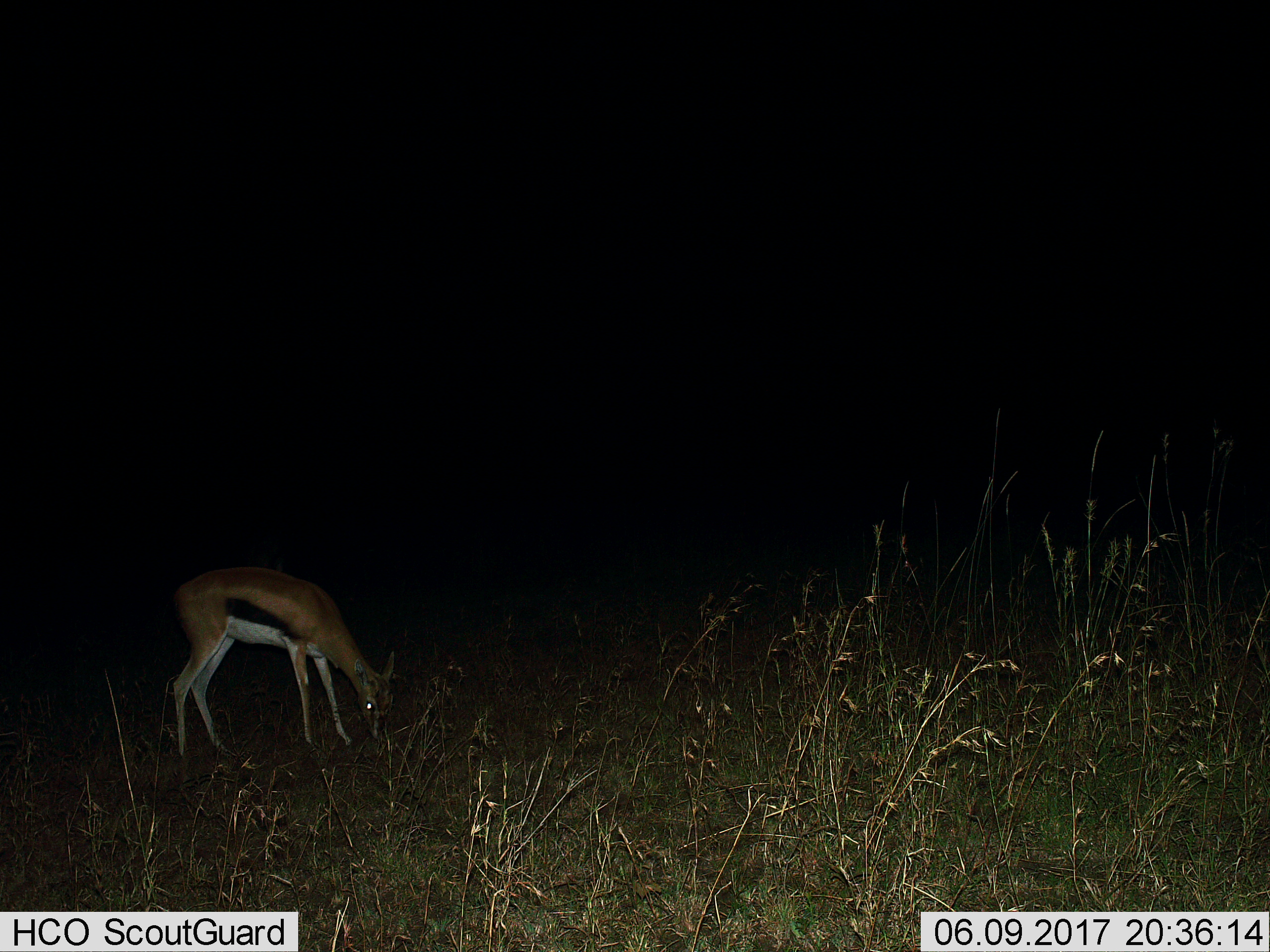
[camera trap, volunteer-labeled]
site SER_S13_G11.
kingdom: Animalia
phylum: Chordata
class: Mammalia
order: Artiodactyla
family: Bovidae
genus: Eudorcas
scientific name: Eudorcas thomsonii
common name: thomson's gazelle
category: gazellethomsons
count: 1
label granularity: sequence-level